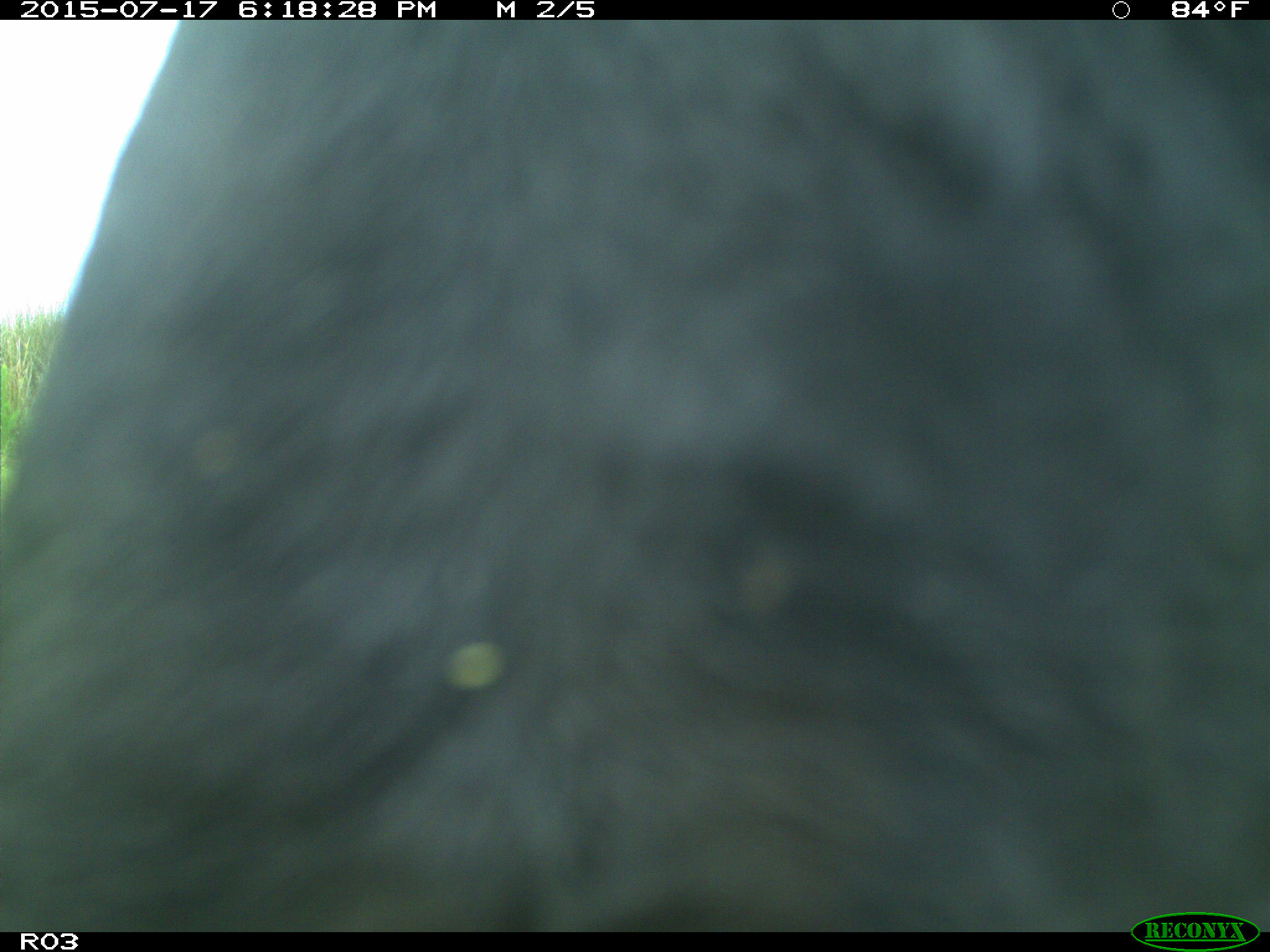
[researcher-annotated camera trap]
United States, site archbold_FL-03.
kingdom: Animalia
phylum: Chordata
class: Mammalia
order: Artiodactyla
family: Bovidae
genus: Bos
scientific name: Bos taurus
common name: domestic cow